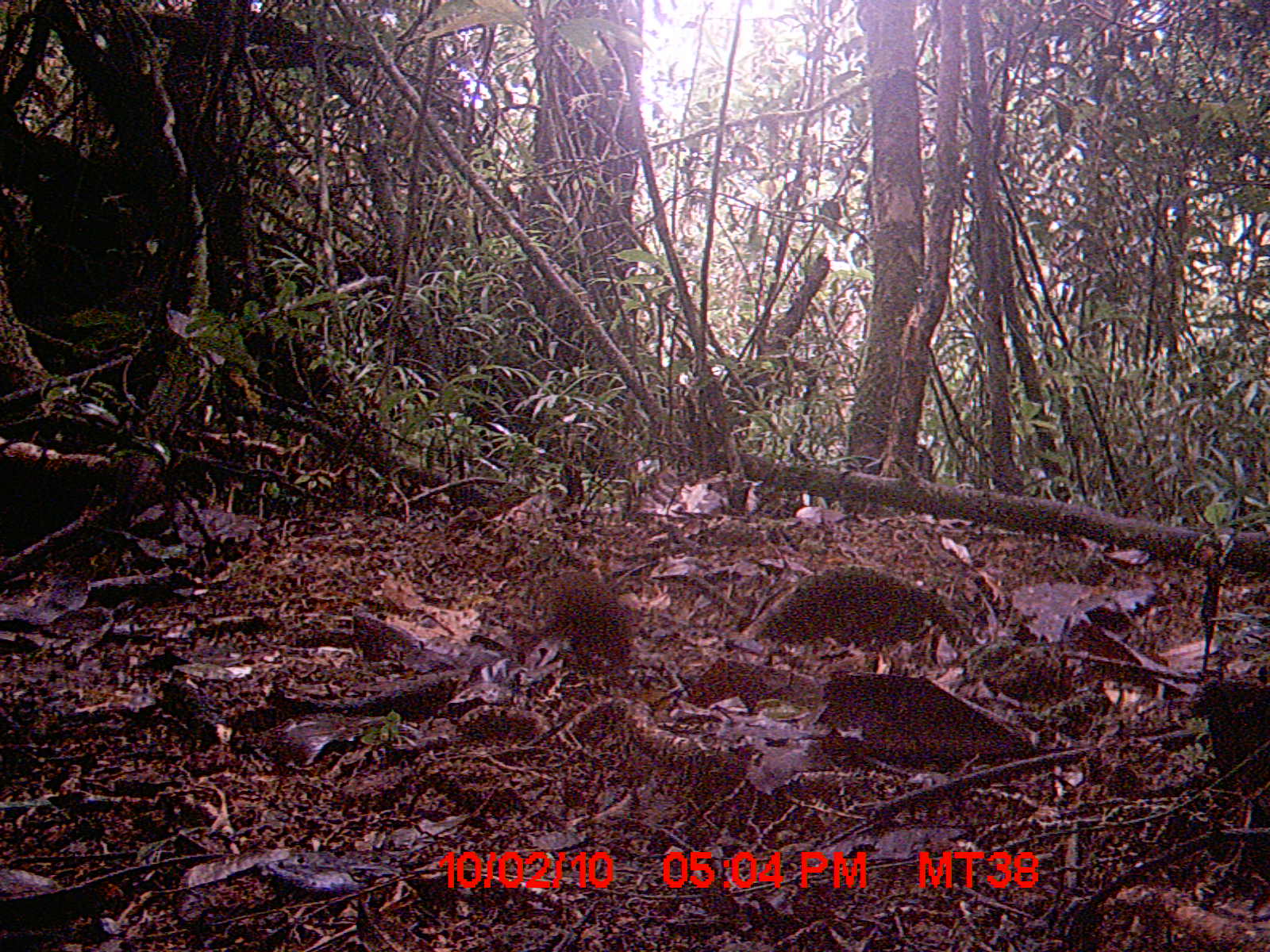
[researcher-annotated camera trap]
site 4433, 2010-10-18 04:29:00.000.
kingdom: Animalia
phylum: Chordata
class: Mammalia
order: Carnivora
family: Eupleridae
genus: Eupleres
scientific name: Eupleres goudotii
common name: falanouc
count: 1